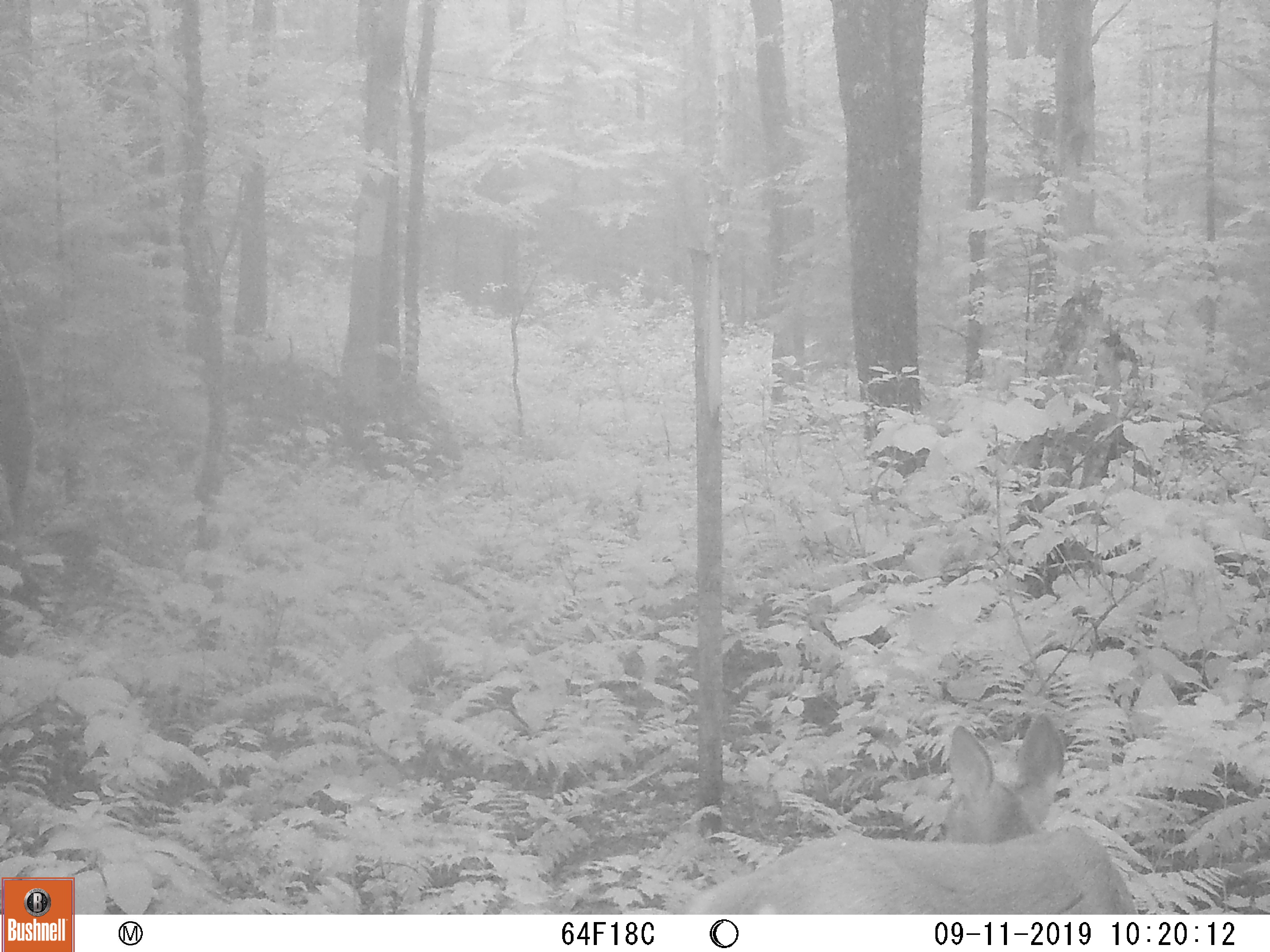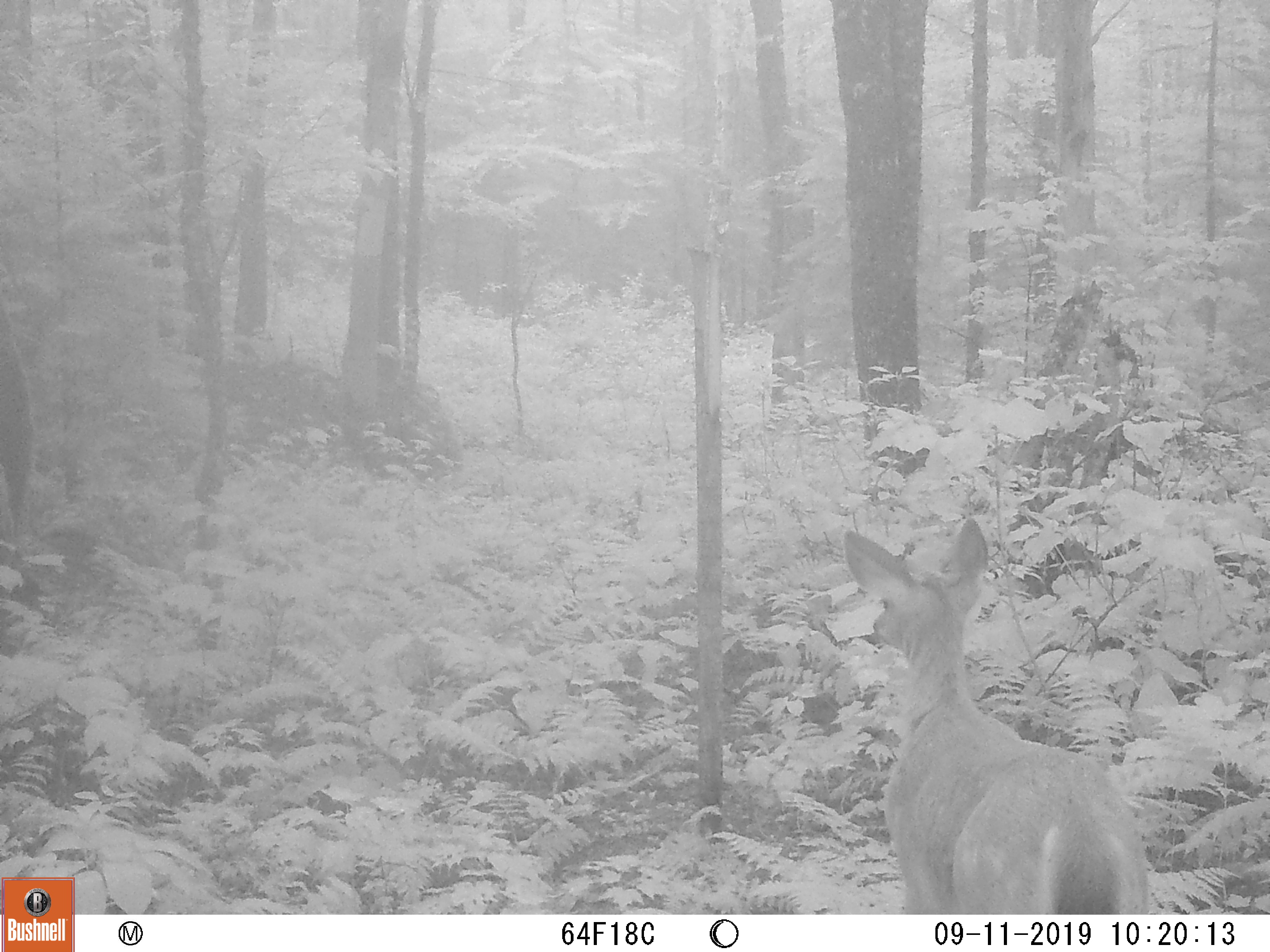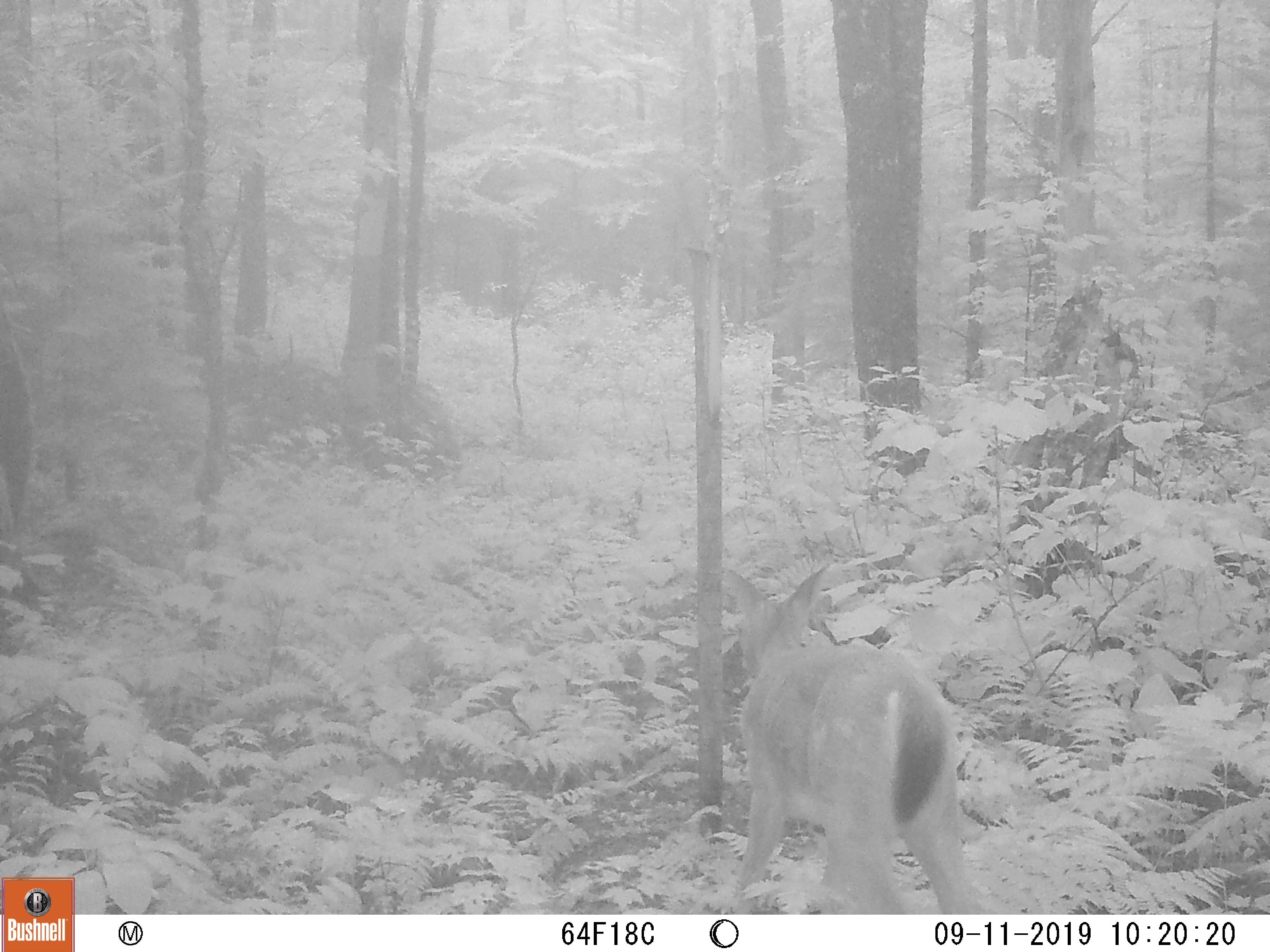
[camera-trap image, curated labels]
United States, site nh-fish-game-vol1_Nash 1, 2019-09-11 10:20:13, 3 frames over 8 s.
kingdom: Animalia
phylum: Chordata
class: Mammalia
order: Artiodactyla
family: Cervidae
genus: Odocoileus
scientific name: Odocoileus virginianus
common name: white-tailed deer